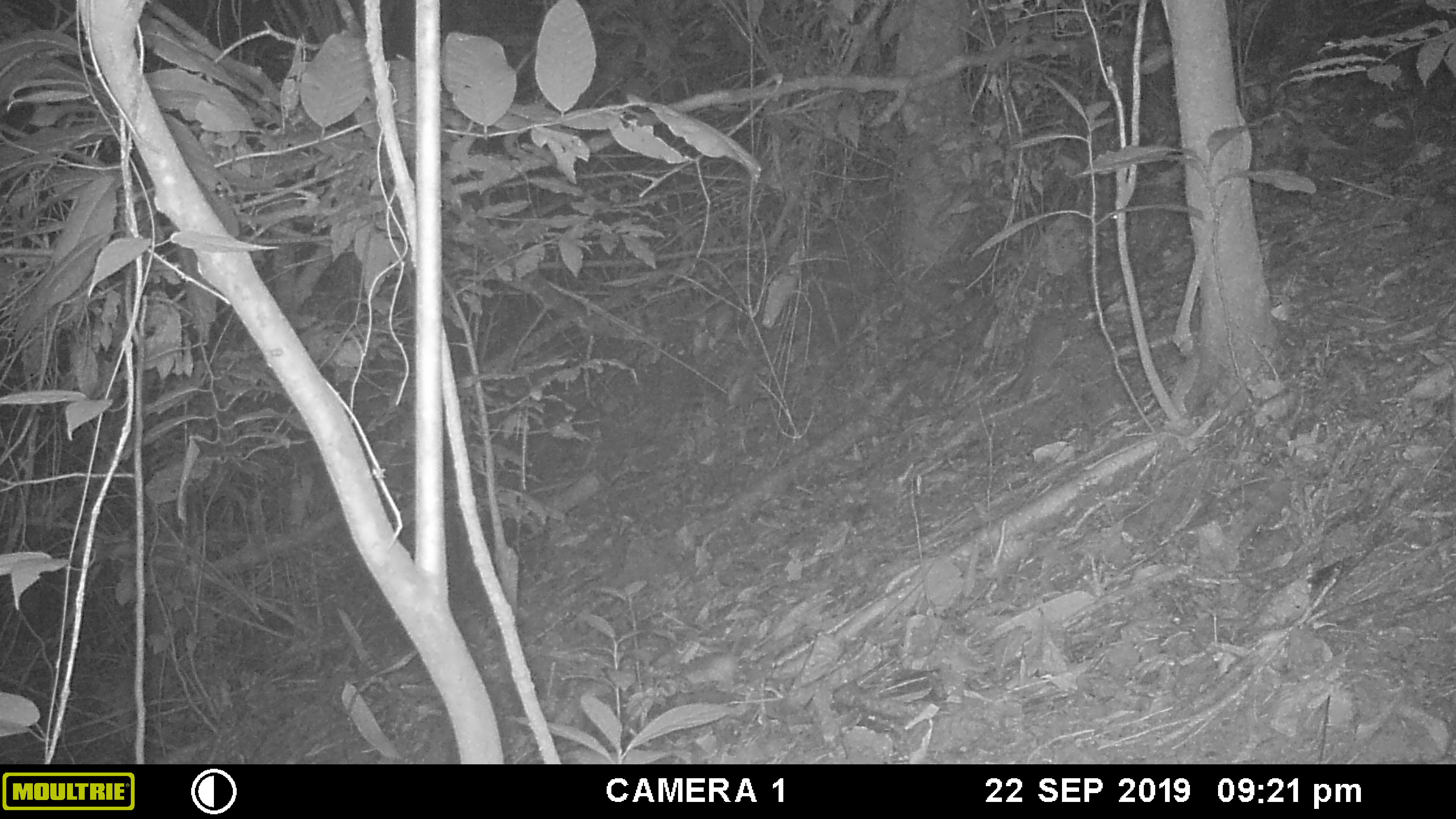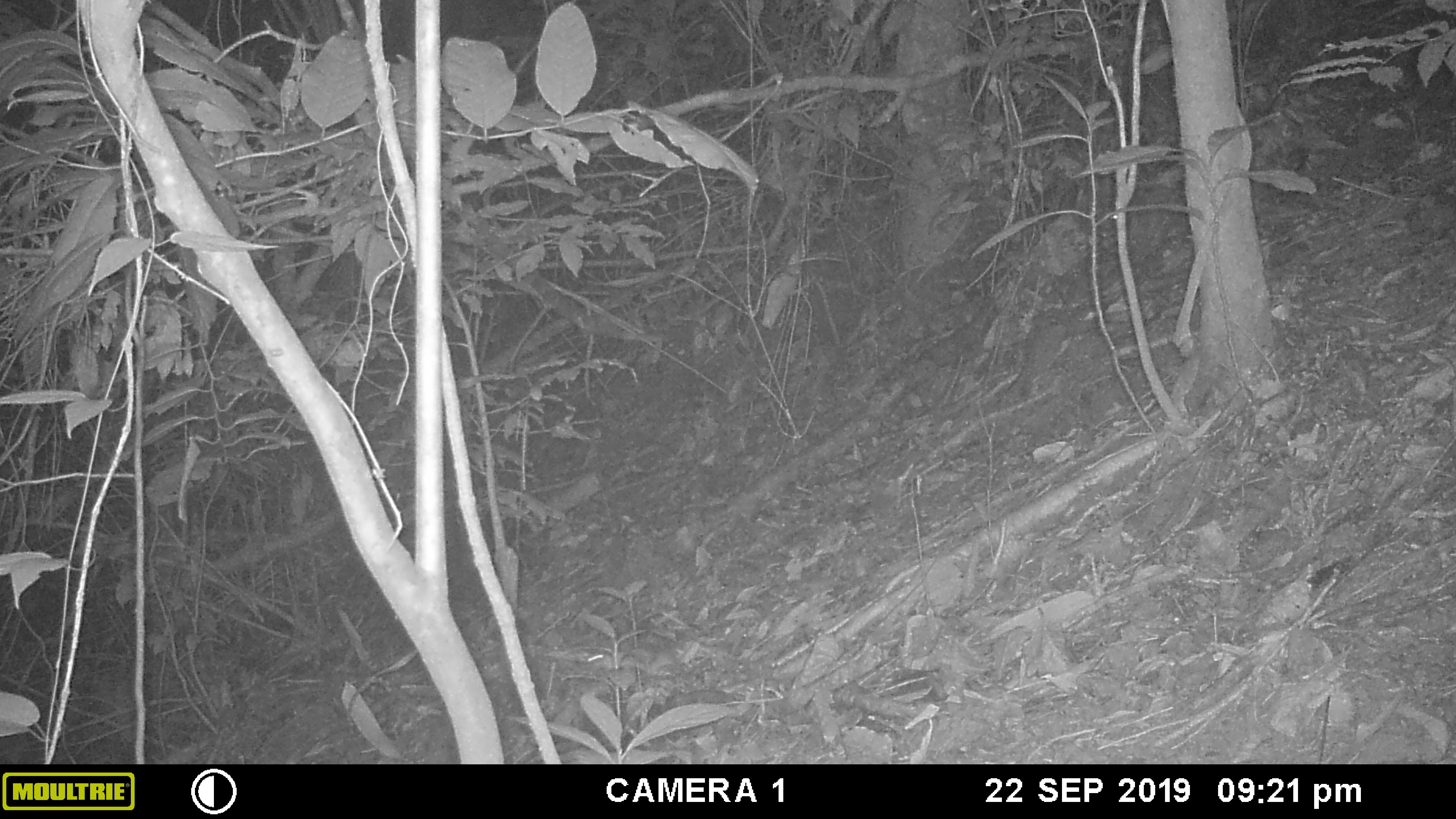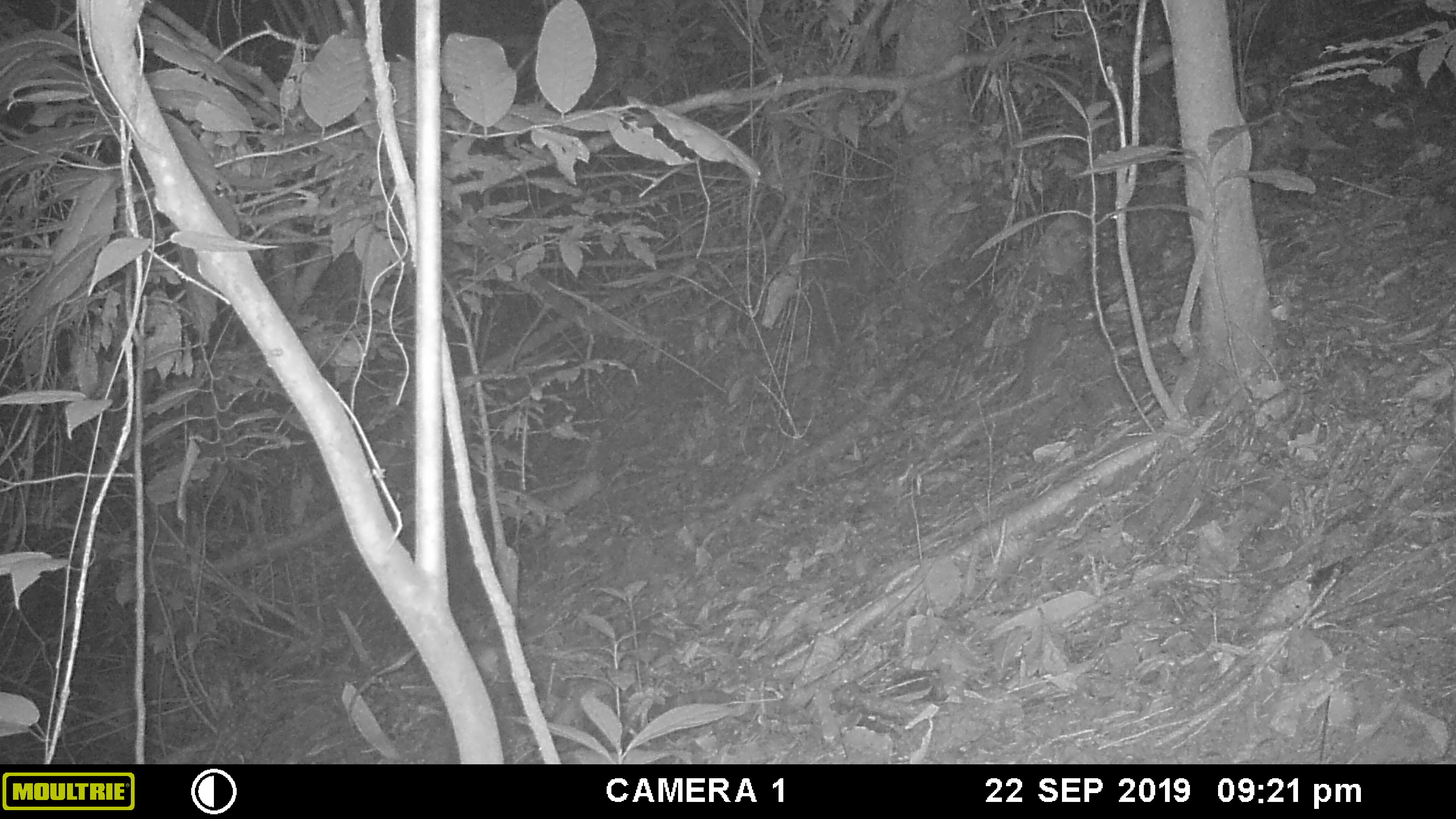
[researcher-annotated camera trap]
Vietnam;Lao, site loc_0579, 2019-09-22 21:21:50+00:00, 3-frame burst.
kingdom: Animalia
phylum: Chordata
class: Mammalia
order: Rodentia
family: Muridae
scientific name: Muridae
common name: old-world mice and rats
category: unidentified murid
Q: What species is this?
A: Unidentified murid (old-world mice and rats) (Muridae).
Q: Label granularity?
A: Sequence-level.